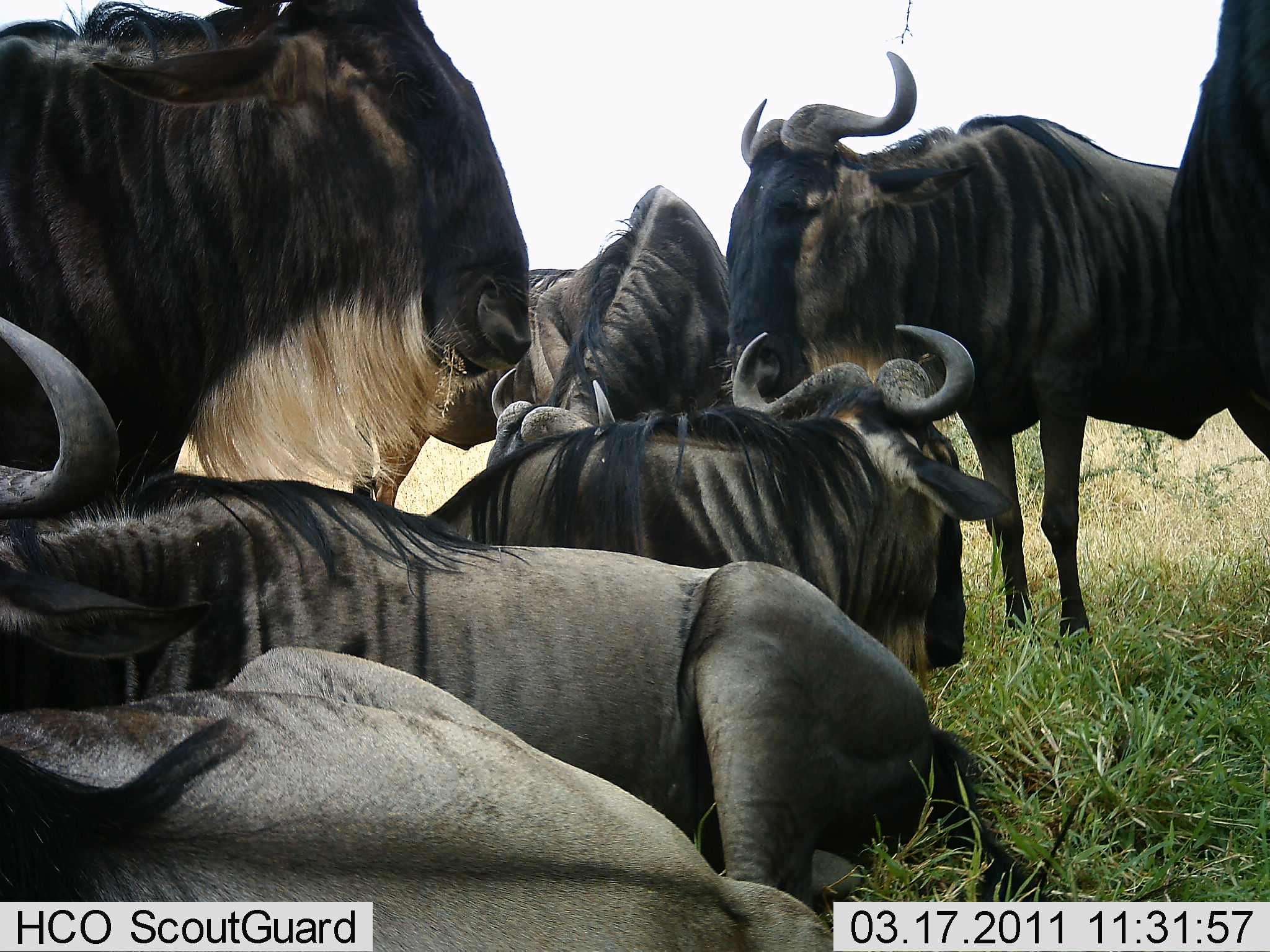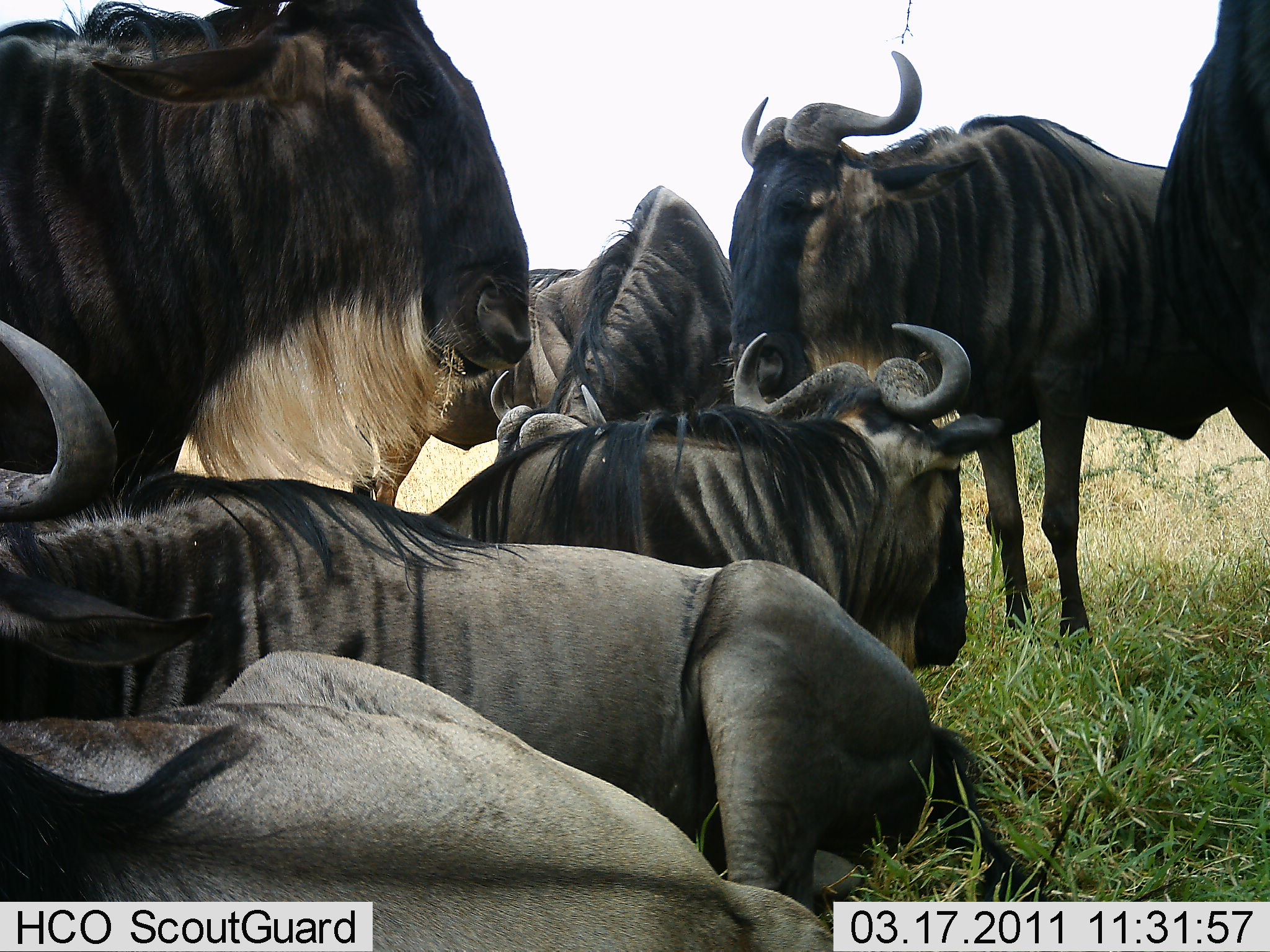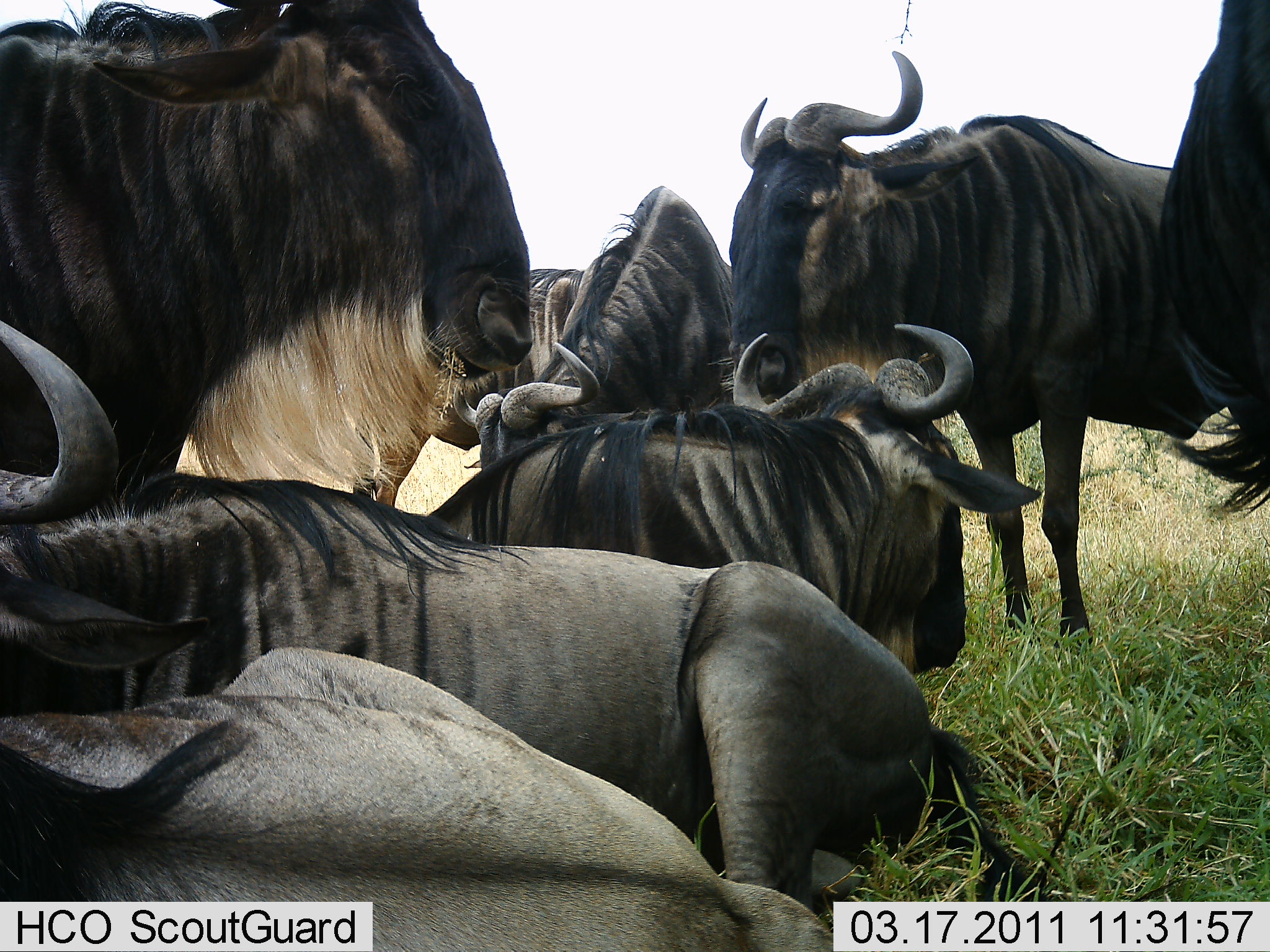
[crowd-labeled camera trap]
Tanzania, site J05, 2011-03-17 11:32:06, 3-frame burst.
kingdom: Animalia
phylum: Chordata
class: Mammalia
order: Artiodactyla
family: Bovidae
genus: Connochaetes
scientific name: Connochaetes taurinus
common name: blue wildebeest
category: wildebeest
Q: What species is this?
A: Wildebeest (blue wildebeest) (Connochaetes taurinus).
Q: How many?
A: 7.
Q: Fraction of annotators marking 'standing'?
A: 85%.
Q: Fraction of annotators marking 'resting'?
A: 100%.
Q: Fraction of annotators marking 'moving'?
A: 0%.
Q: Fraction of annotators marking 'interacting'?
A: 0%.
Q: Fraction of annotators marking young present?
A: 0%.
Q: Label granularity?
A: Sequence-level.